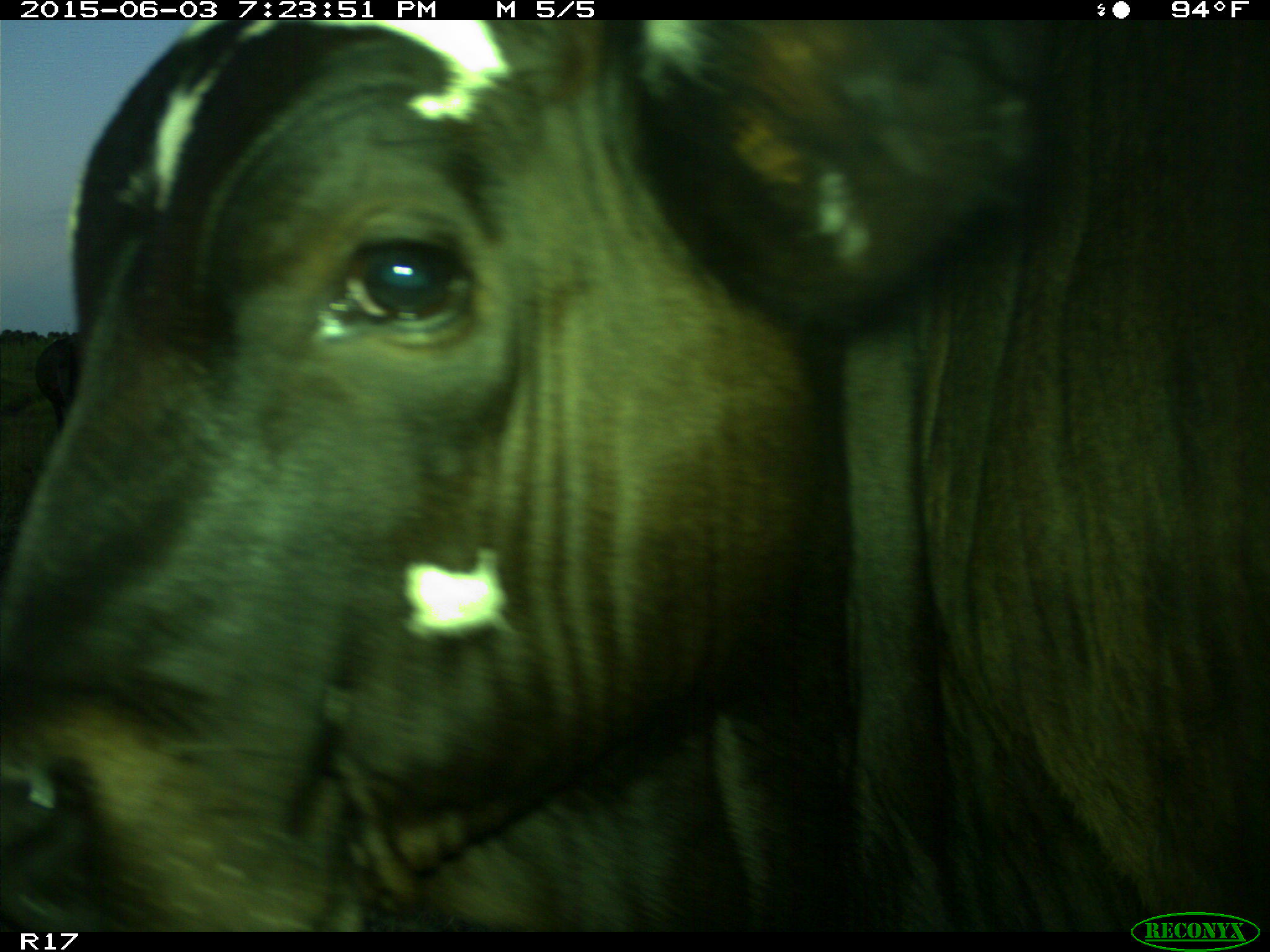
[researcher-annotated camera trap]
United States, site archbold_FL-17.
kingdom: Animalia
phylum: Chordata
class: Mammalia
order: Artiodactyla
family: Bovidae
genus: Bos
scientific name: Bos taurus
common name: domestic cow